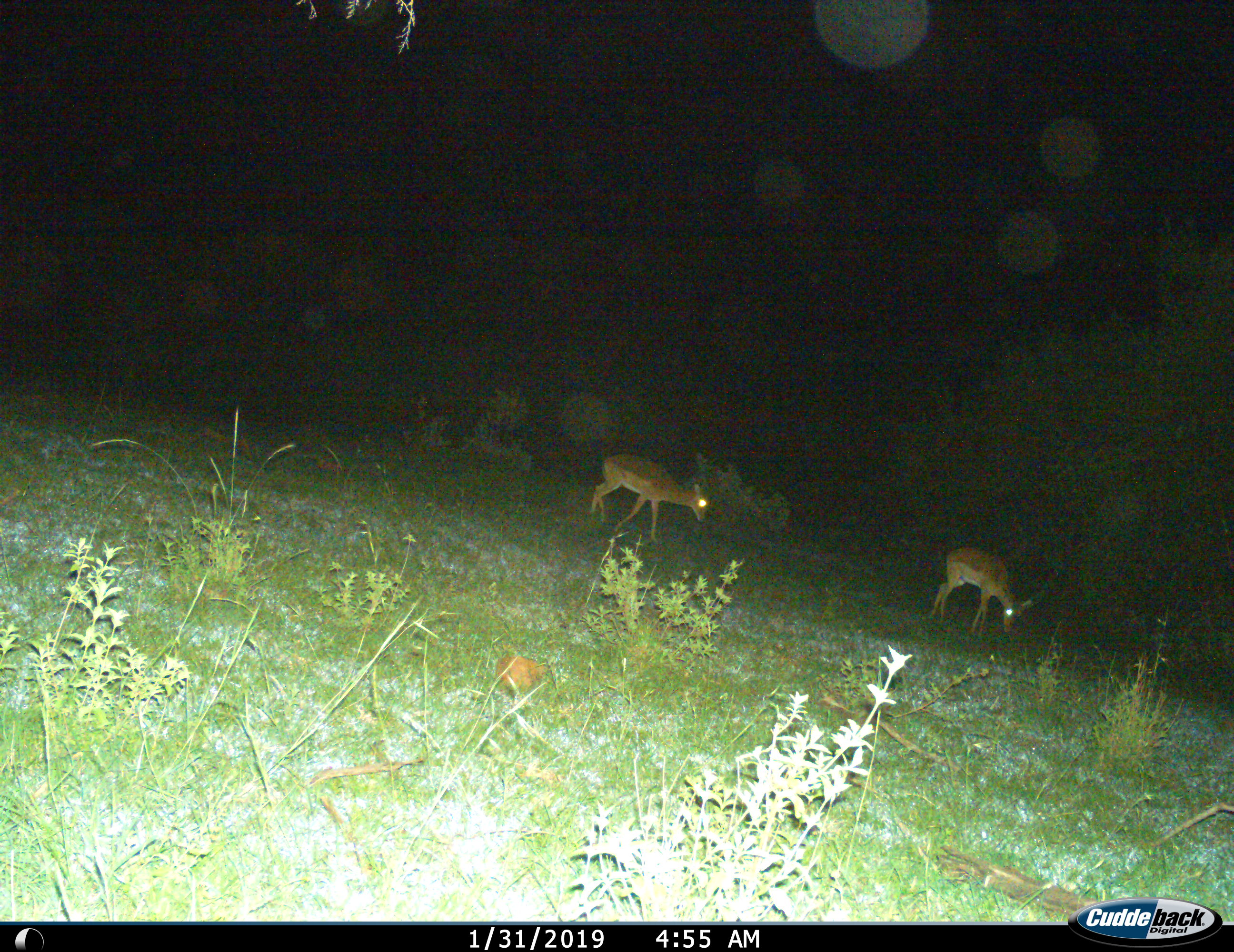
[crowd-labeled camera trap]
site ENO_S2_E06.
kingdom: Animalia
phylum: Chordata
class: Mammalia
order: Artiodactyla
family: Bovidae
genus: Aepyceros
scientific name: Aepyceros melampus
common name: impala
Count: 2.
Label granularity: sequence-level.